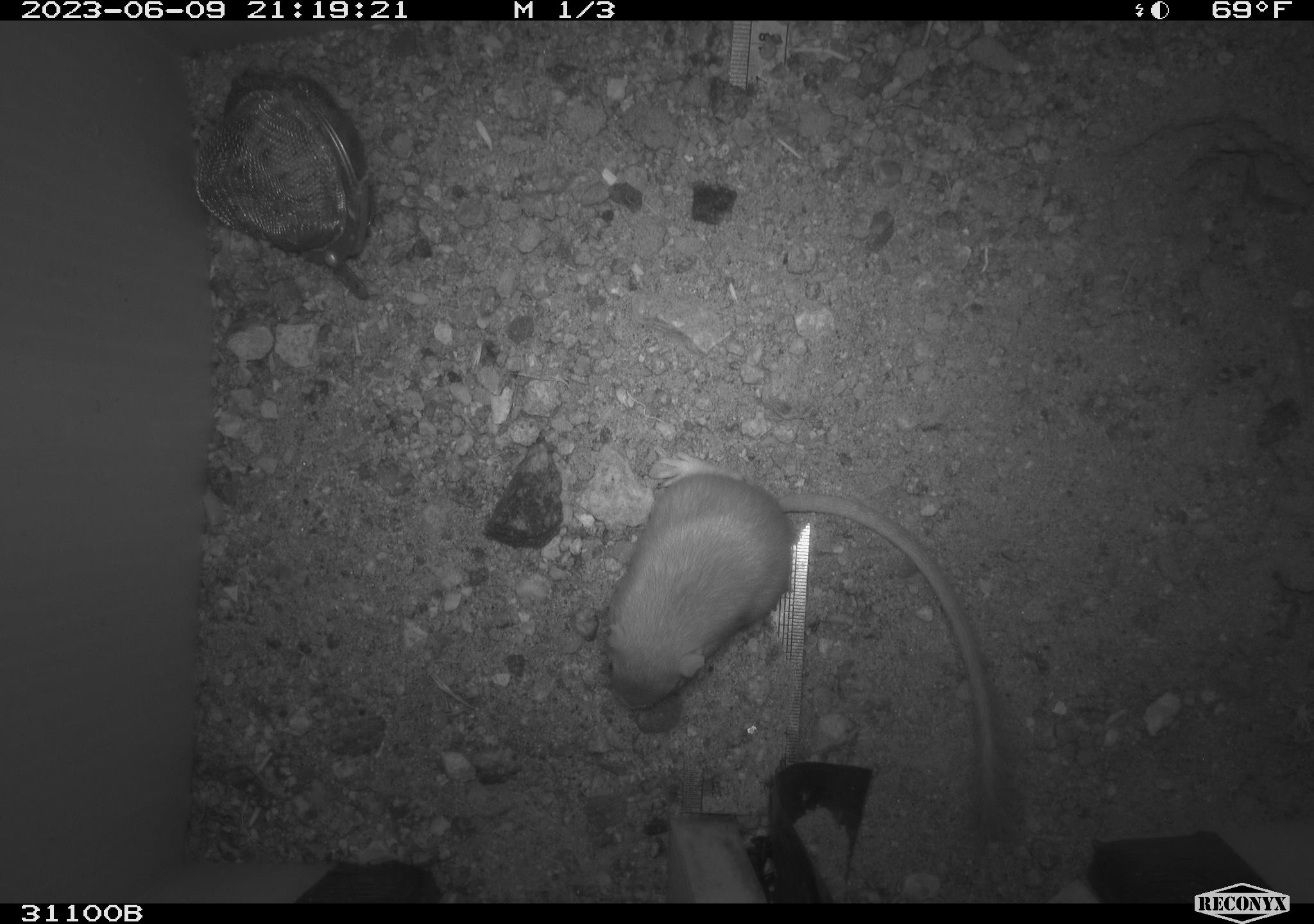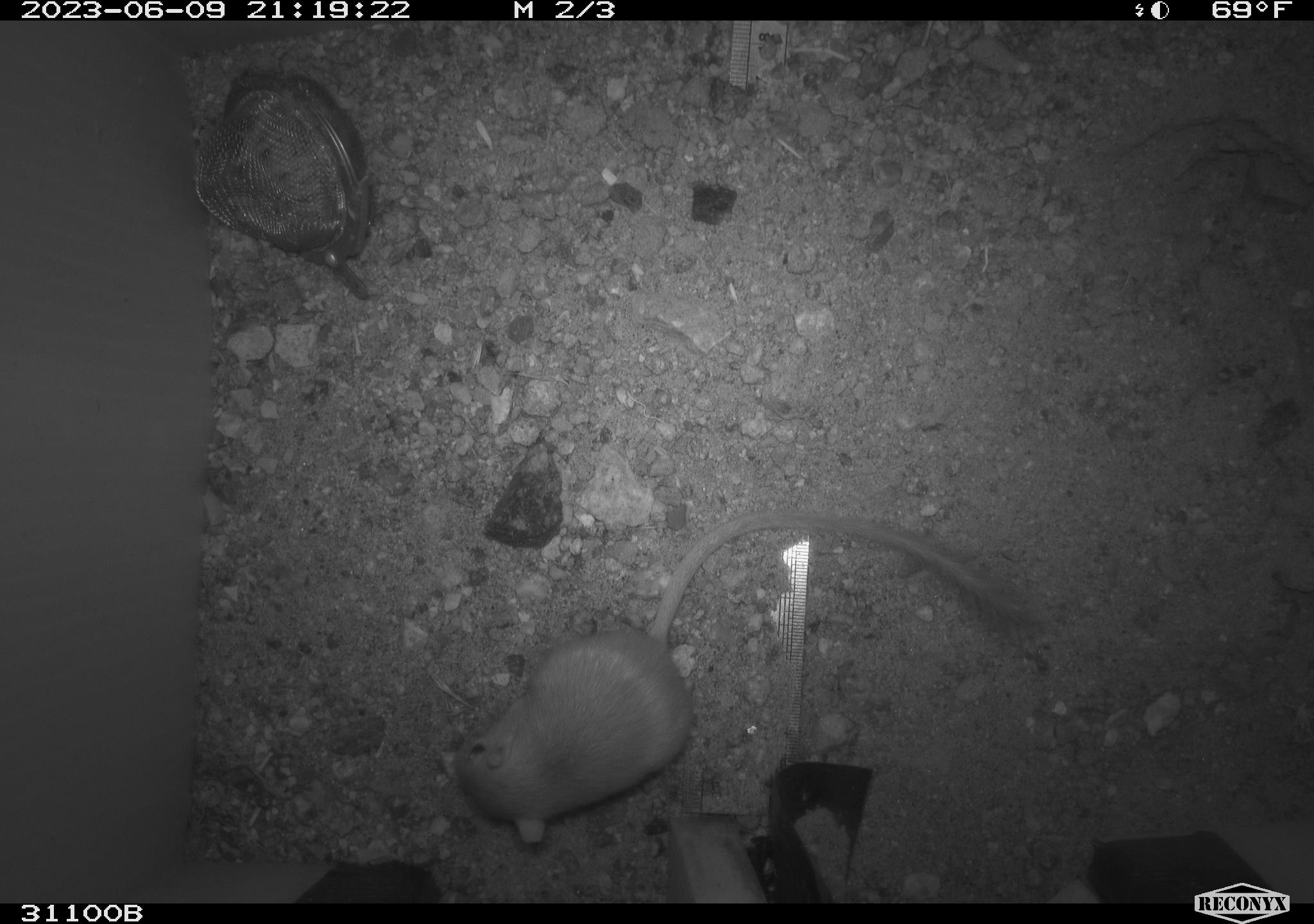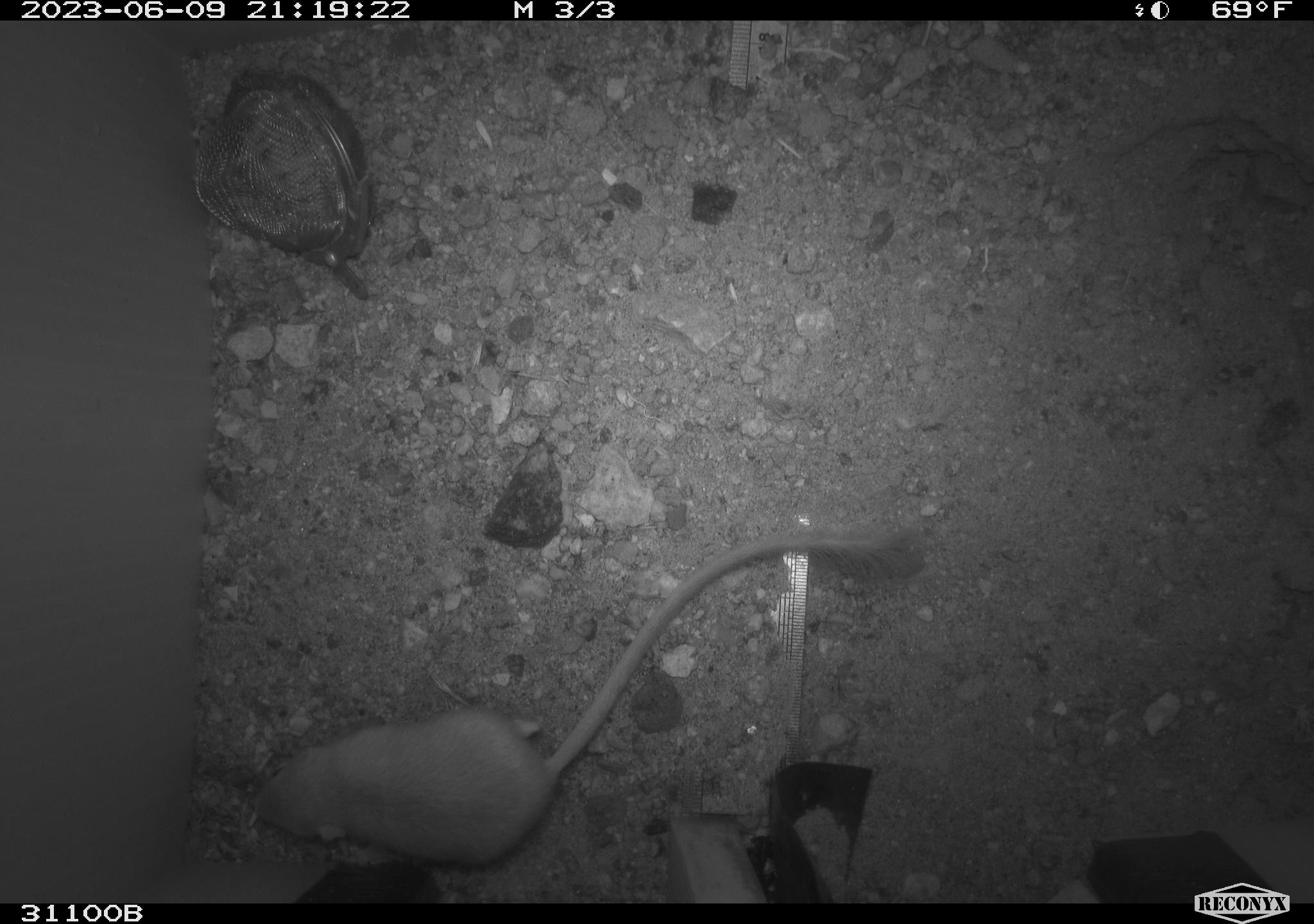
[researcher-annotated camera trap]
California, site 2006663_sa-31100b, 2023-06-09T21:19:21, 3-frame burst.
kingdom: Animalia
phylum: Chordata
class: Mammalia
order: Rodentia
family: Heteromyidae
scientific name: Heteromyidae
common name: kangaroo rats and pocket mice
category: heteromyidae family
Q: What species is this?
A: Heteromyidae family (kangaroo rats and pocket mice) (Heteromyidae).